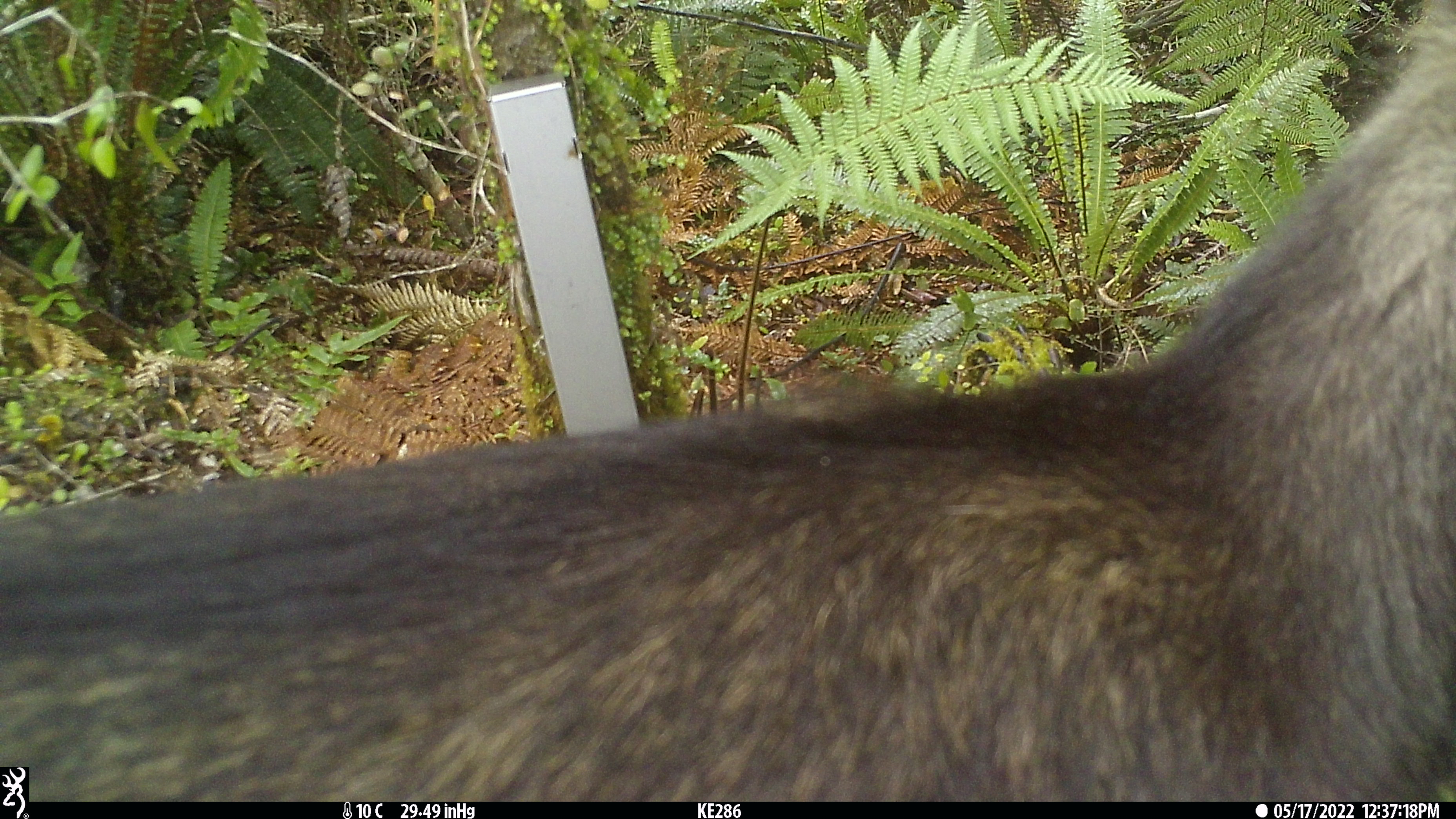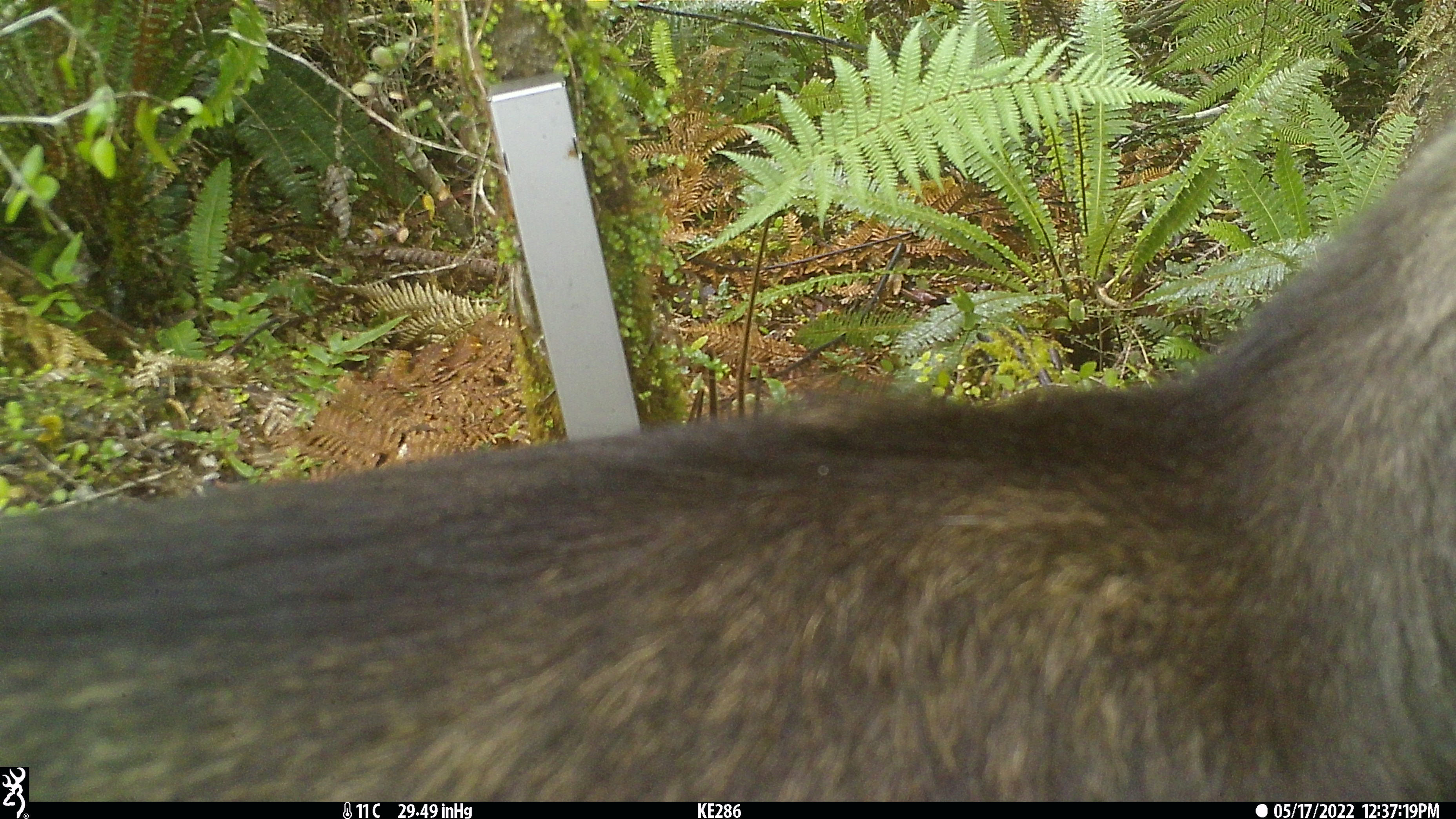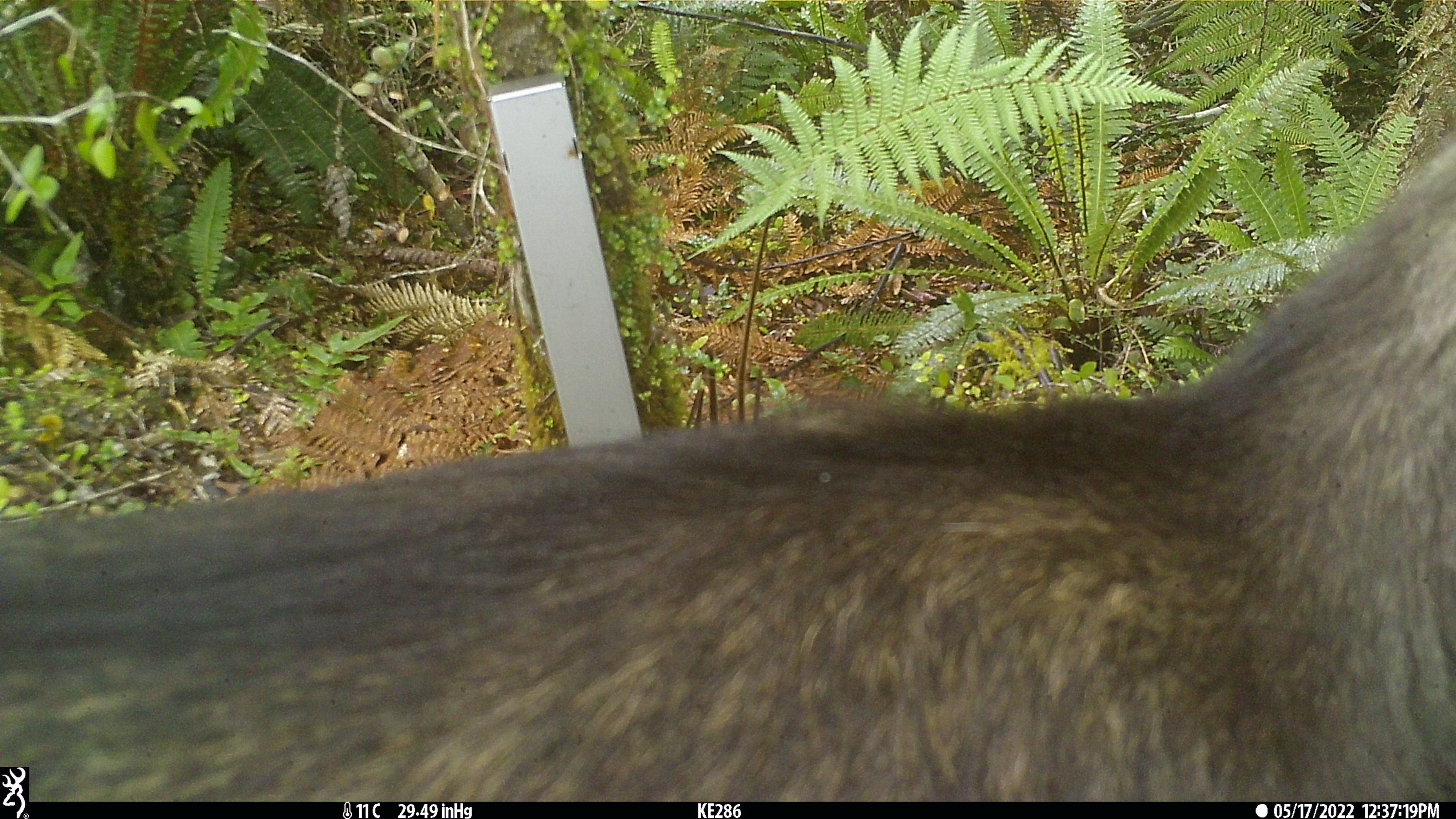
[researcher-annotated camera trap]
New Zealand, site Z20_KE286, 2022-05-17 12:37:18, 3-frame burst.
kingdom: Animalia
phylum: Chordata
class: Mammalia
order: Artiodactyla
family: Bovidae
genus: Rupicapra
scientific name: Rupicapra rupicapra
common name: alpine chamois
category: chamois